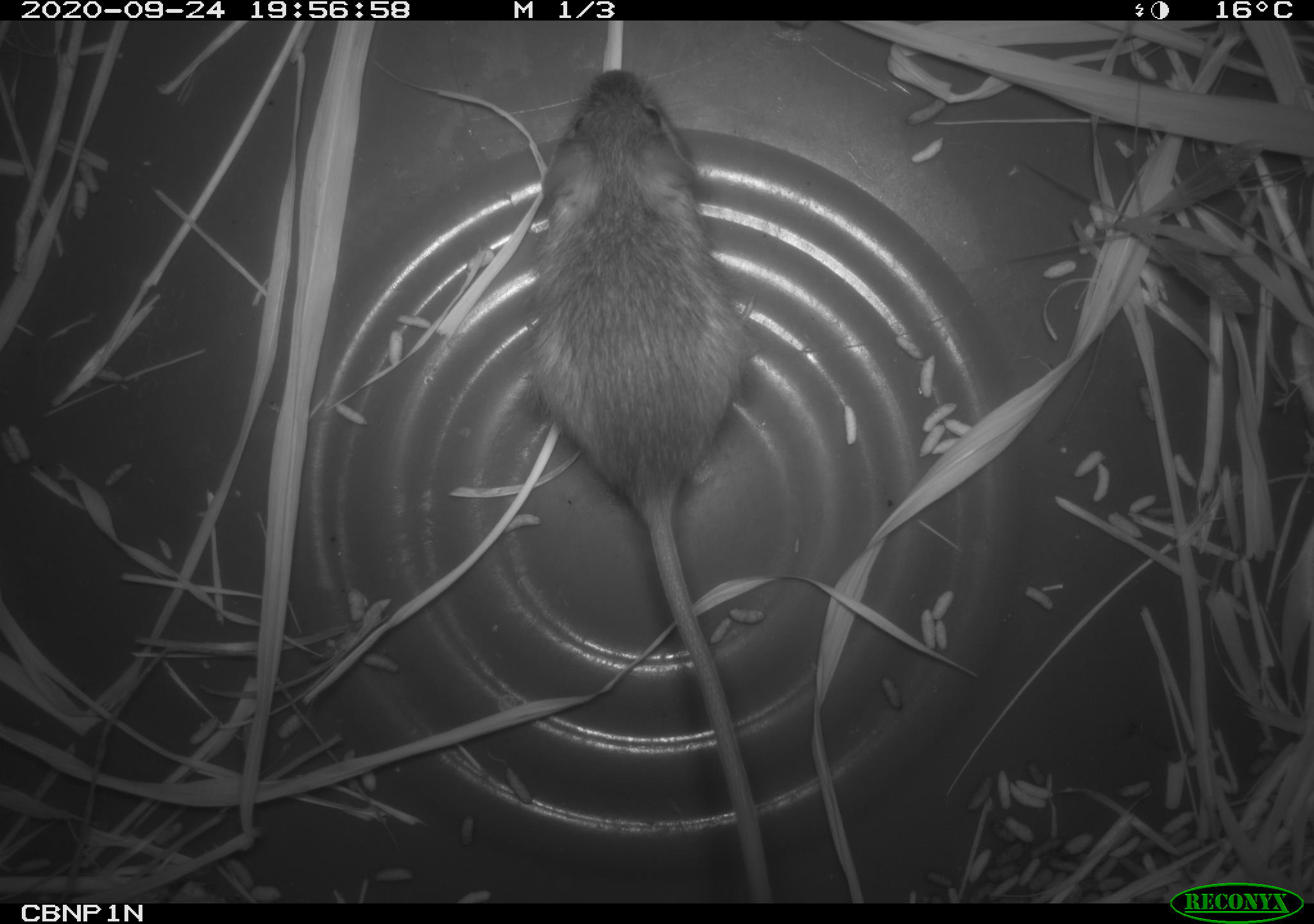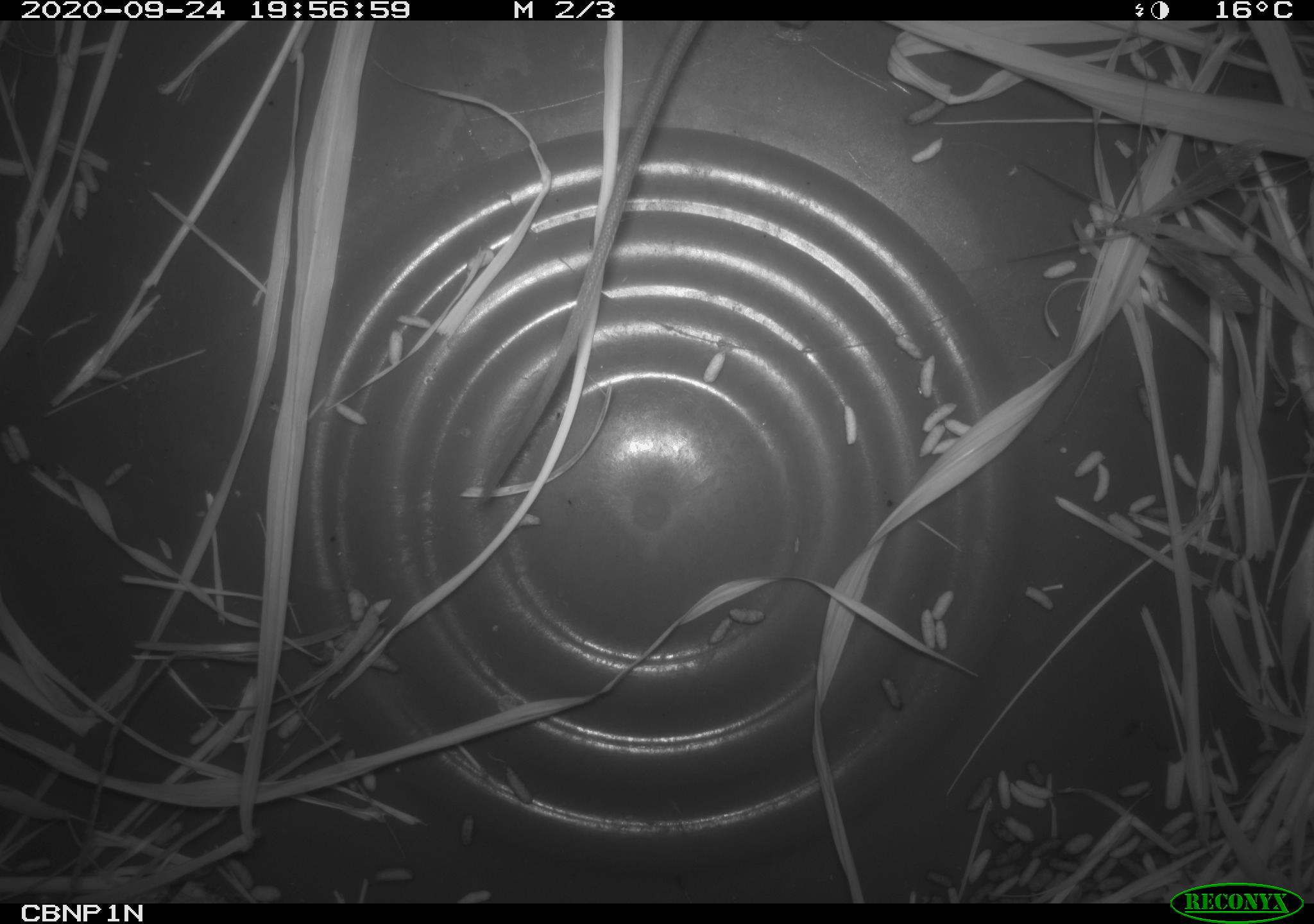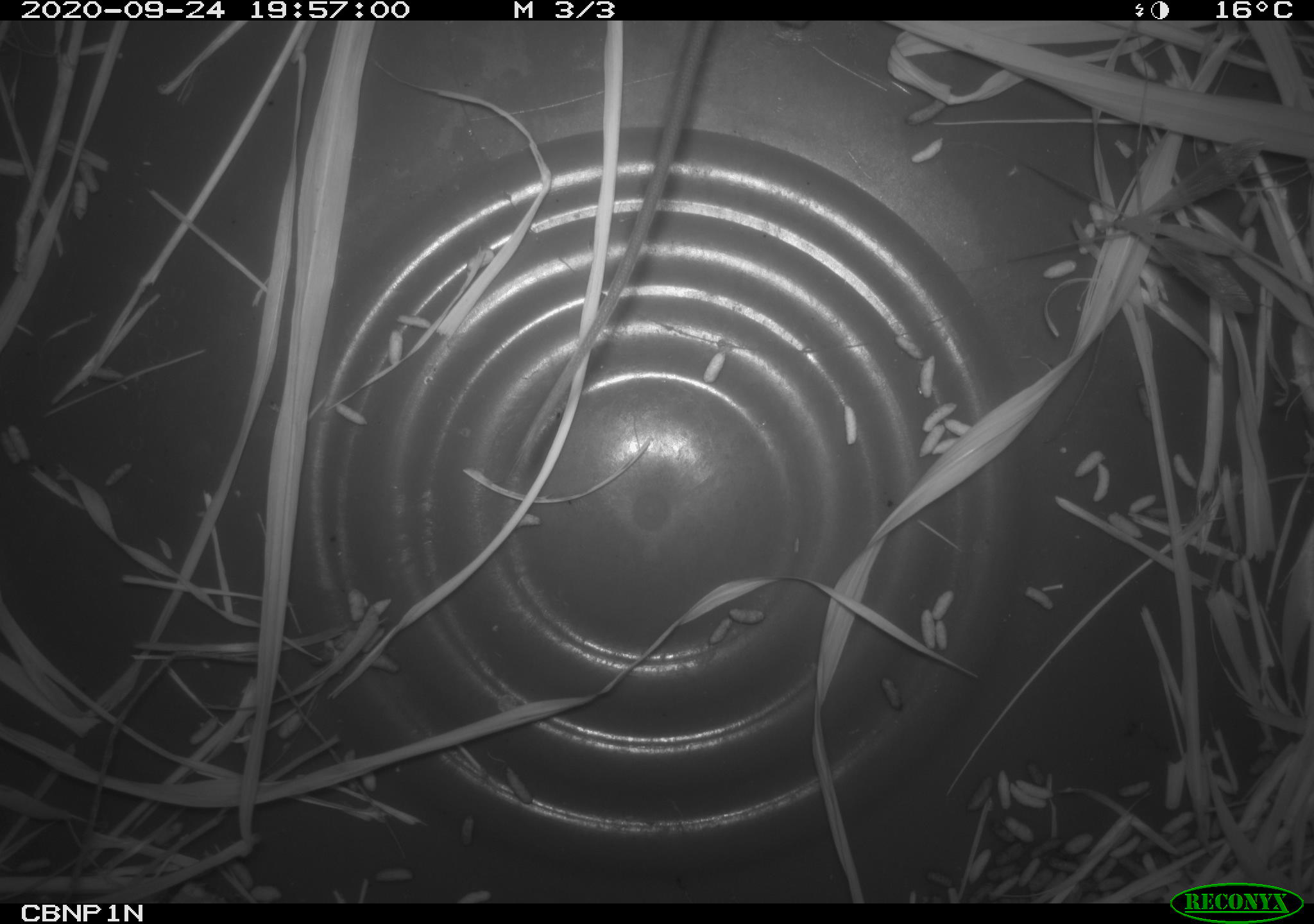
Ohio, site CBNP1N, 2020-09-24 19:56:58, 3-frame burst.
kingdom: Animalia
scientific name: Animalia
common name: animal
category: invertebrate